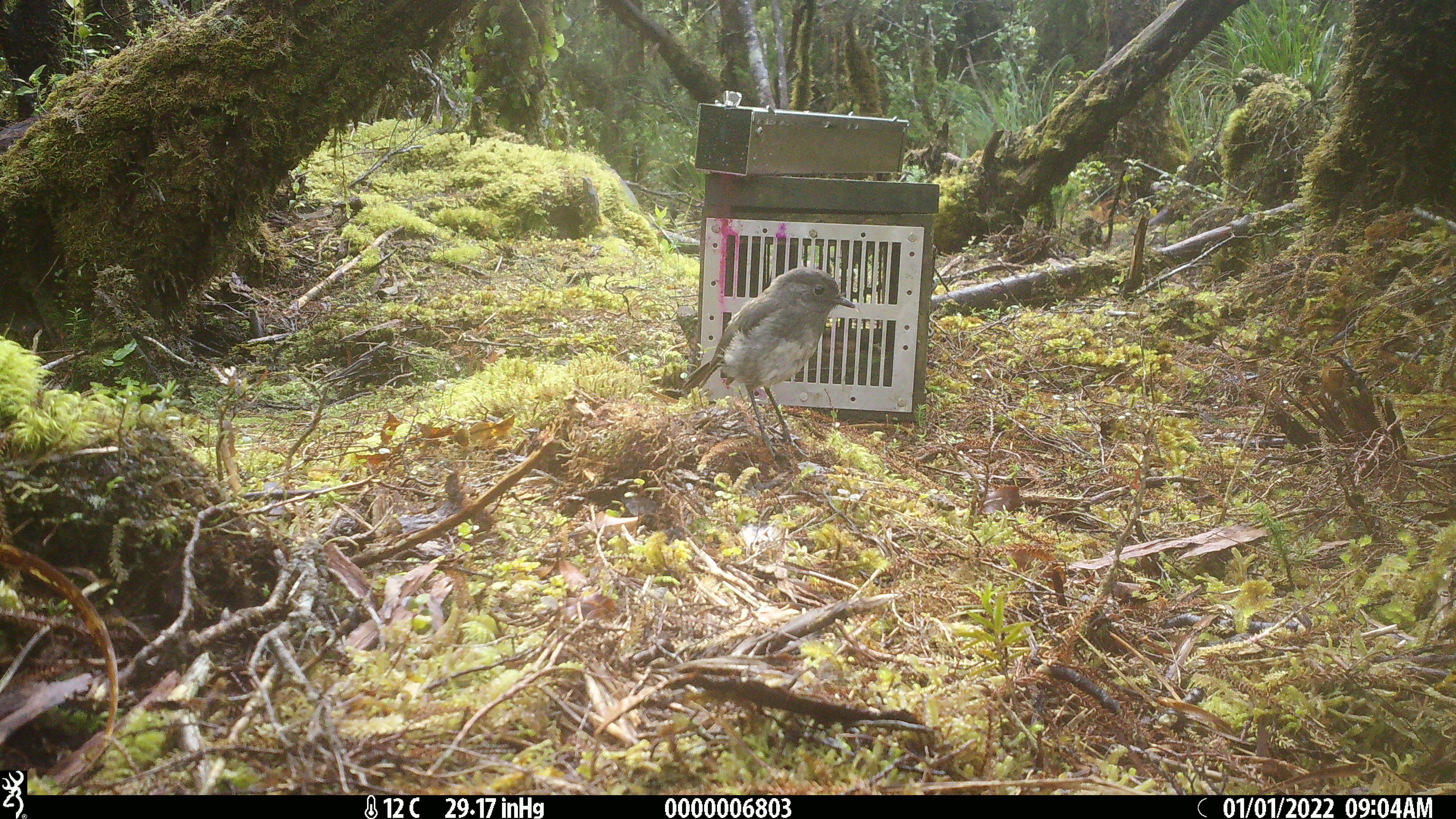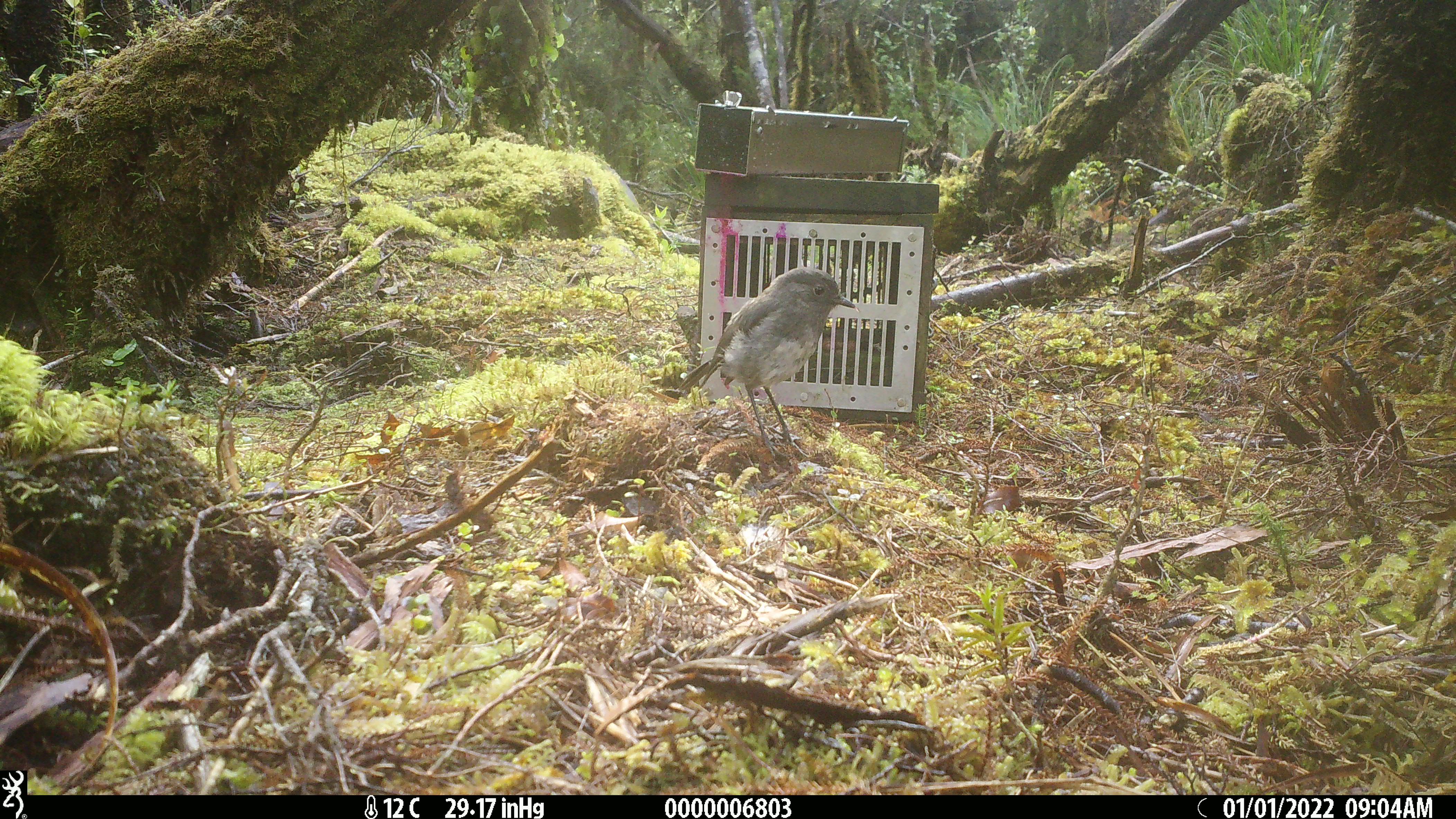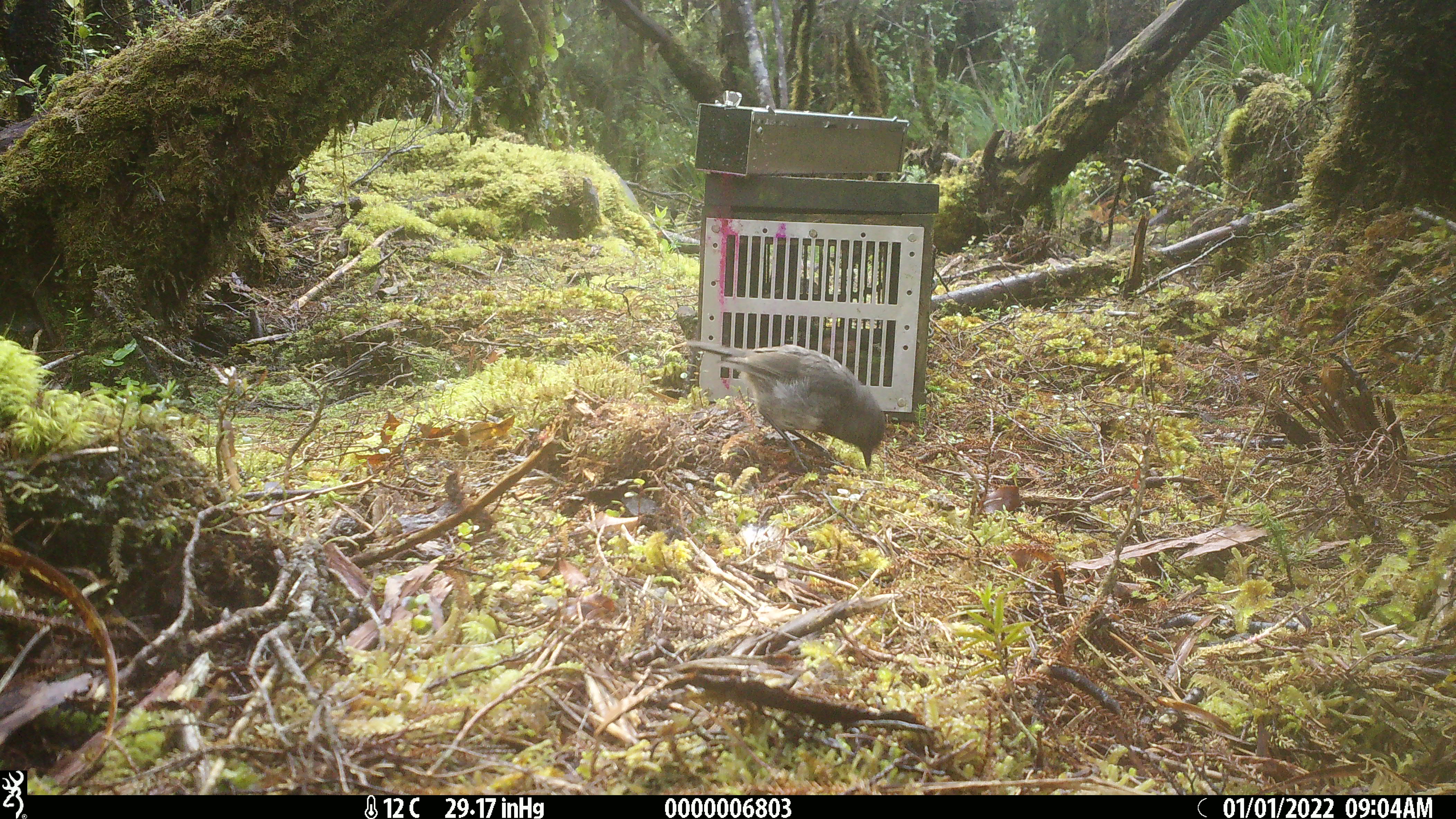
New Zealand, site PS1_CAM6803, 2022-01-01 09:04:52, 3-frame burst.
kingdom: Animalia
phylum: Chordata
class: Aves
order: Passeriformes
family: Petroicidae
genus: Petroica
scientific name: Petroica australis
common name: new zealand robin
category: robin